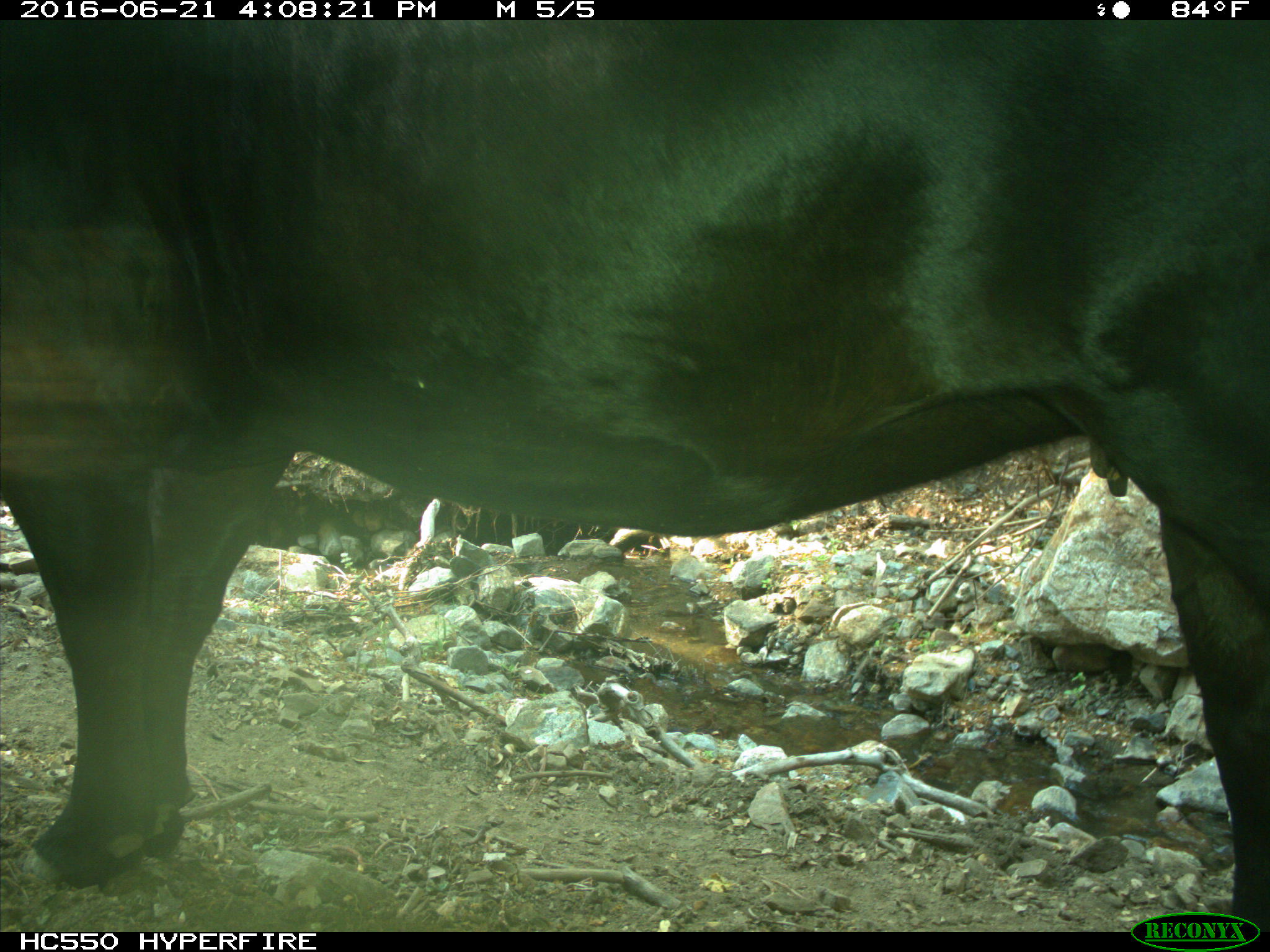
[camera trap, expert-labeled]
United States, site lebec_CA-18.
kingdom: Animalia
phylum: Chordata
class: Mammalia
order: Artiodactyla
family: Bovidae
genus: Bos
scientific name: Bos taurus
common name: domestic cow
Bos taurus (domestic cow).